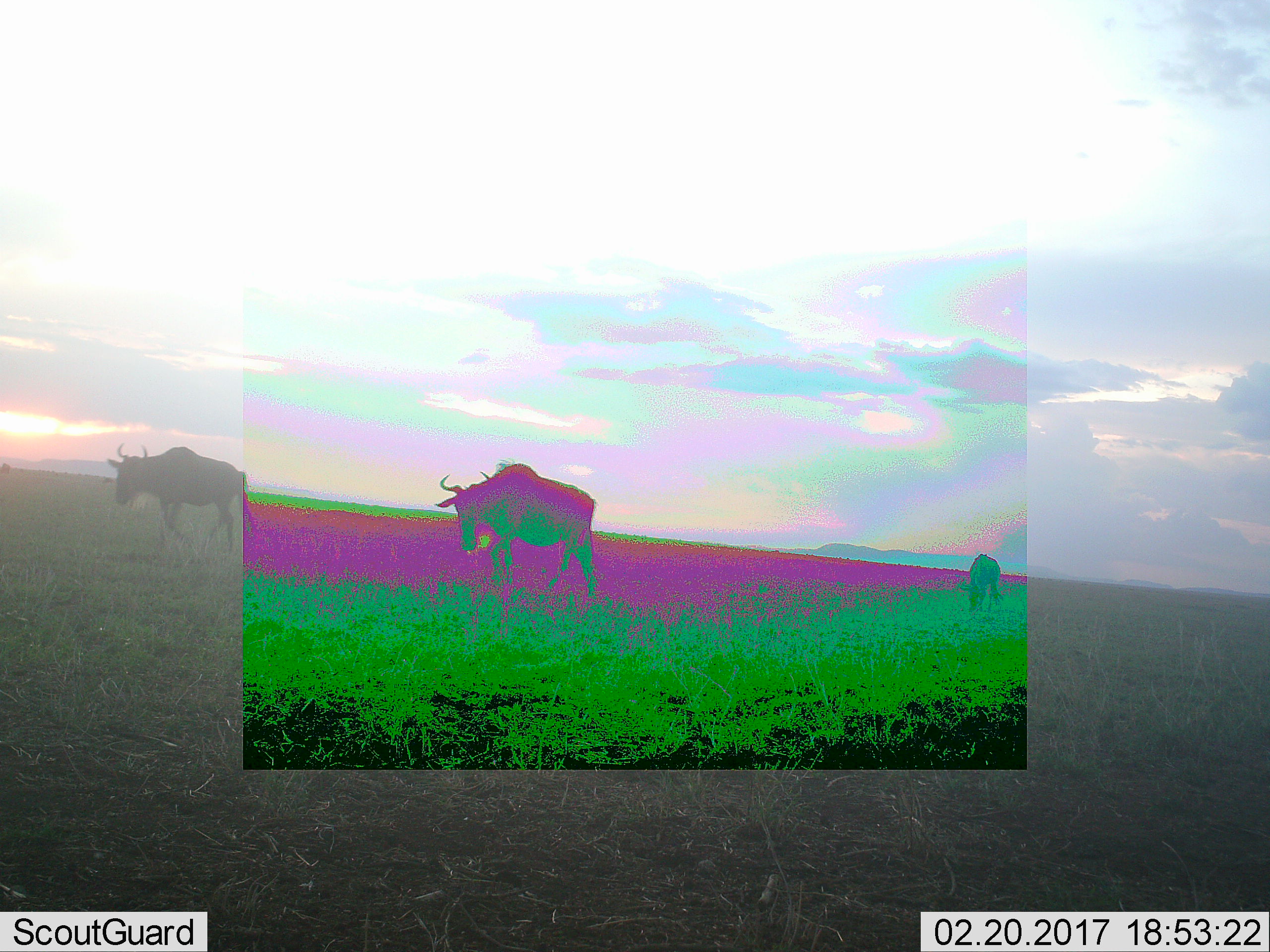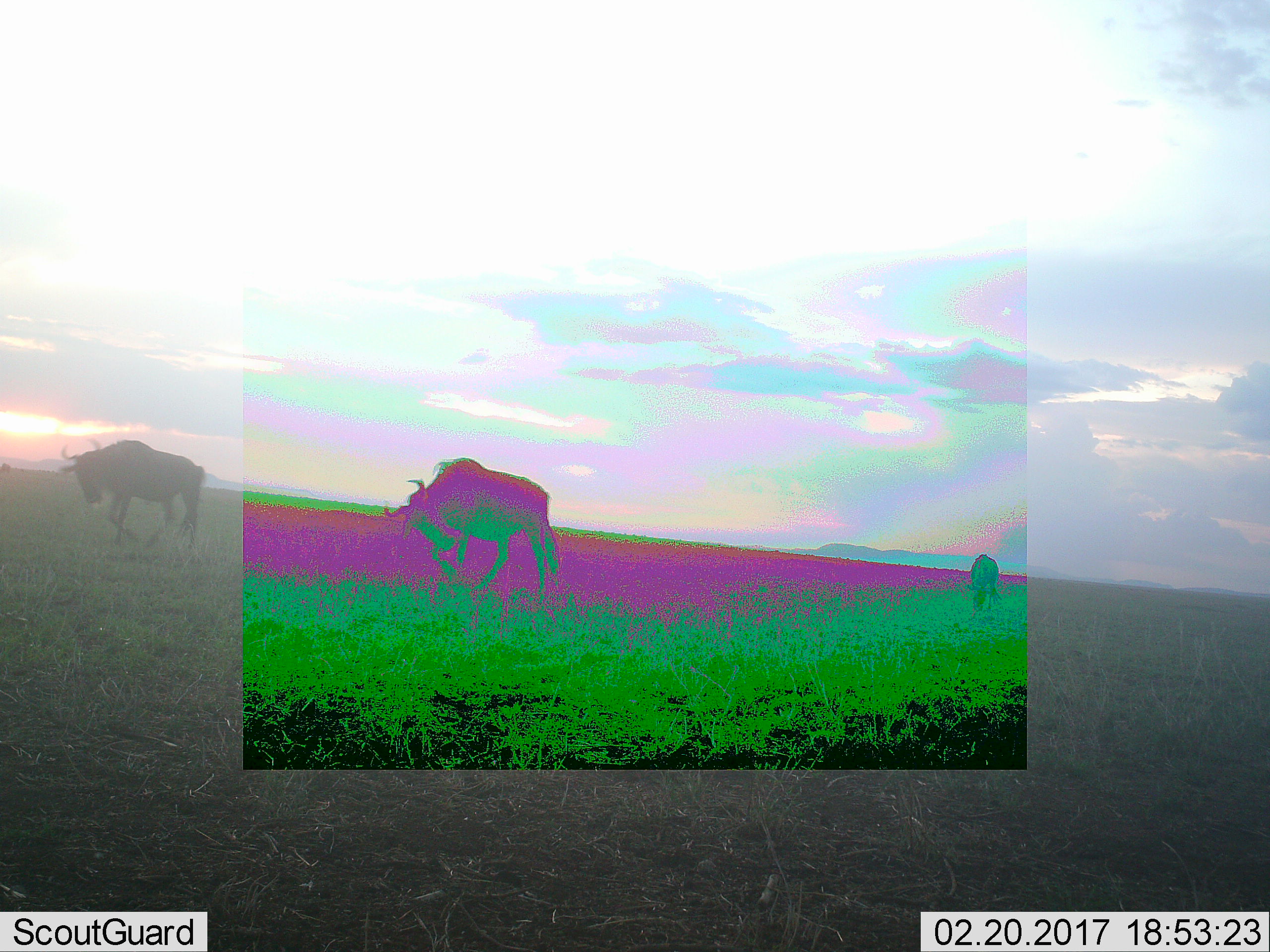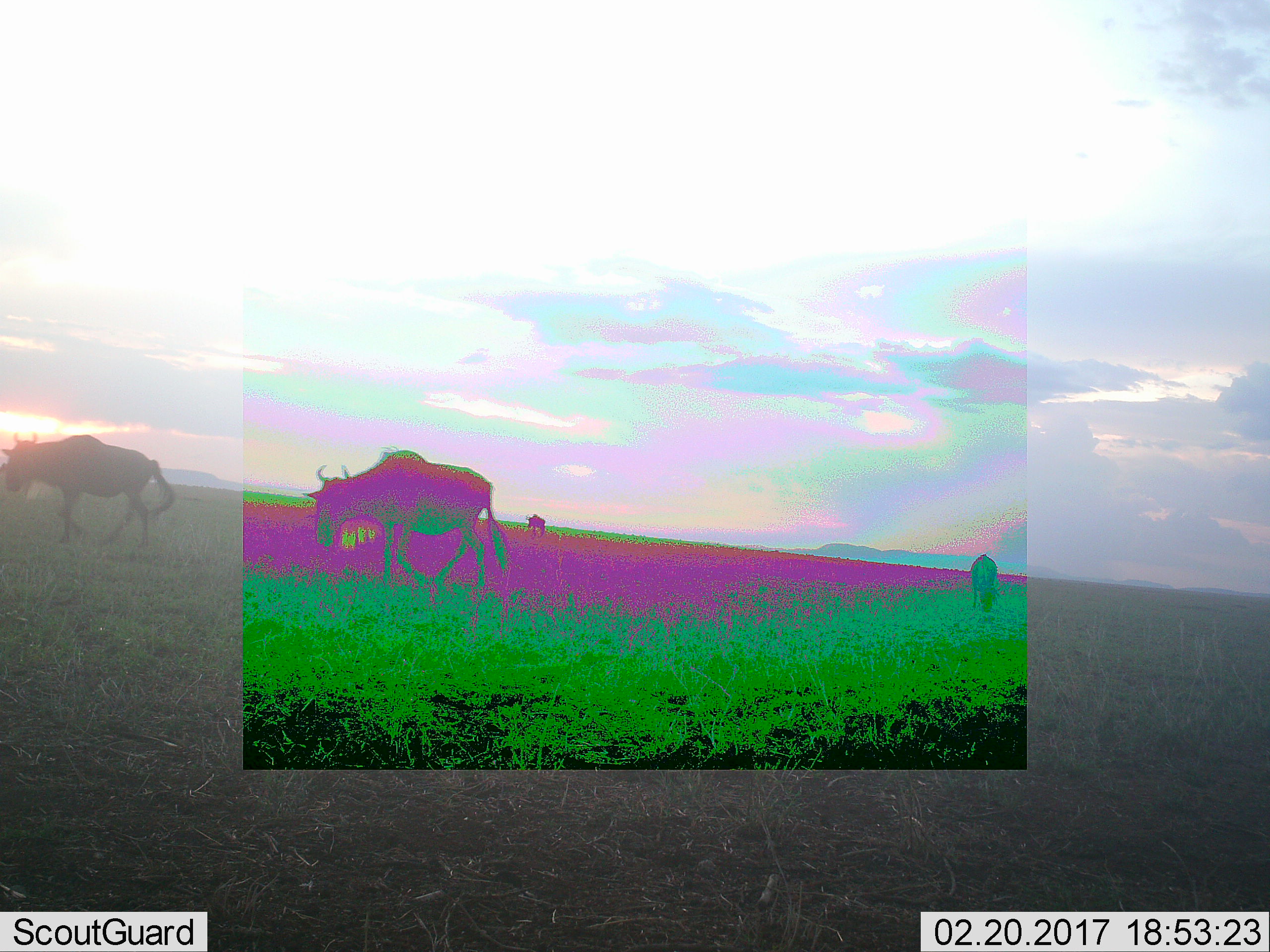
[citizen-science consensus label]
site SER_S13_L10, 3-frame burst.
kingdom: Animalia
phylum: Chordata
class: Mammalia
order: Artiodactyla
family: Bovidae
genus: Connochaetes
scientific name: Connochaetes taurinus taurinus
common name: blue wildebeest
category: wildebeestblue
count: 3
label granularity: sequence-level